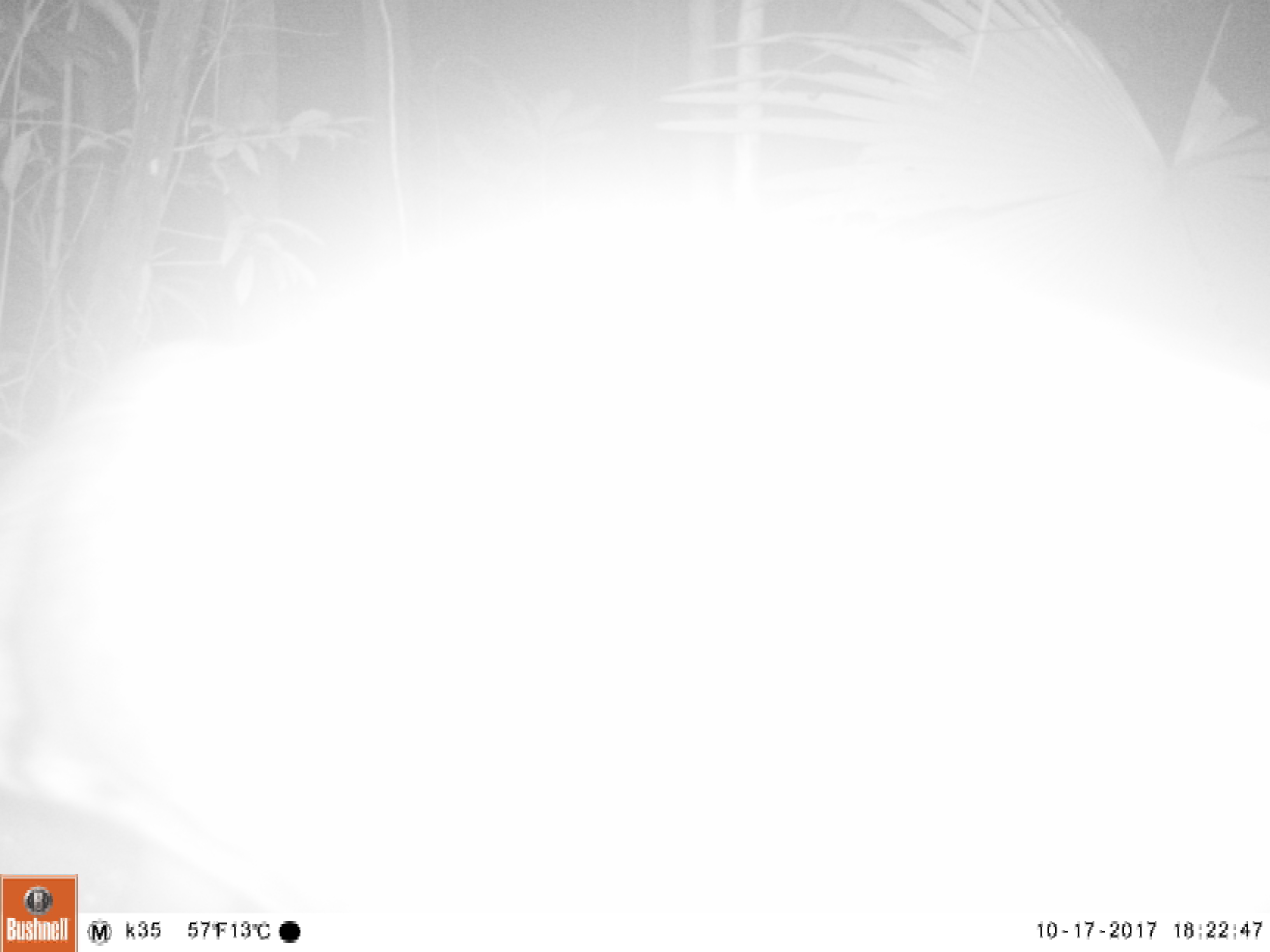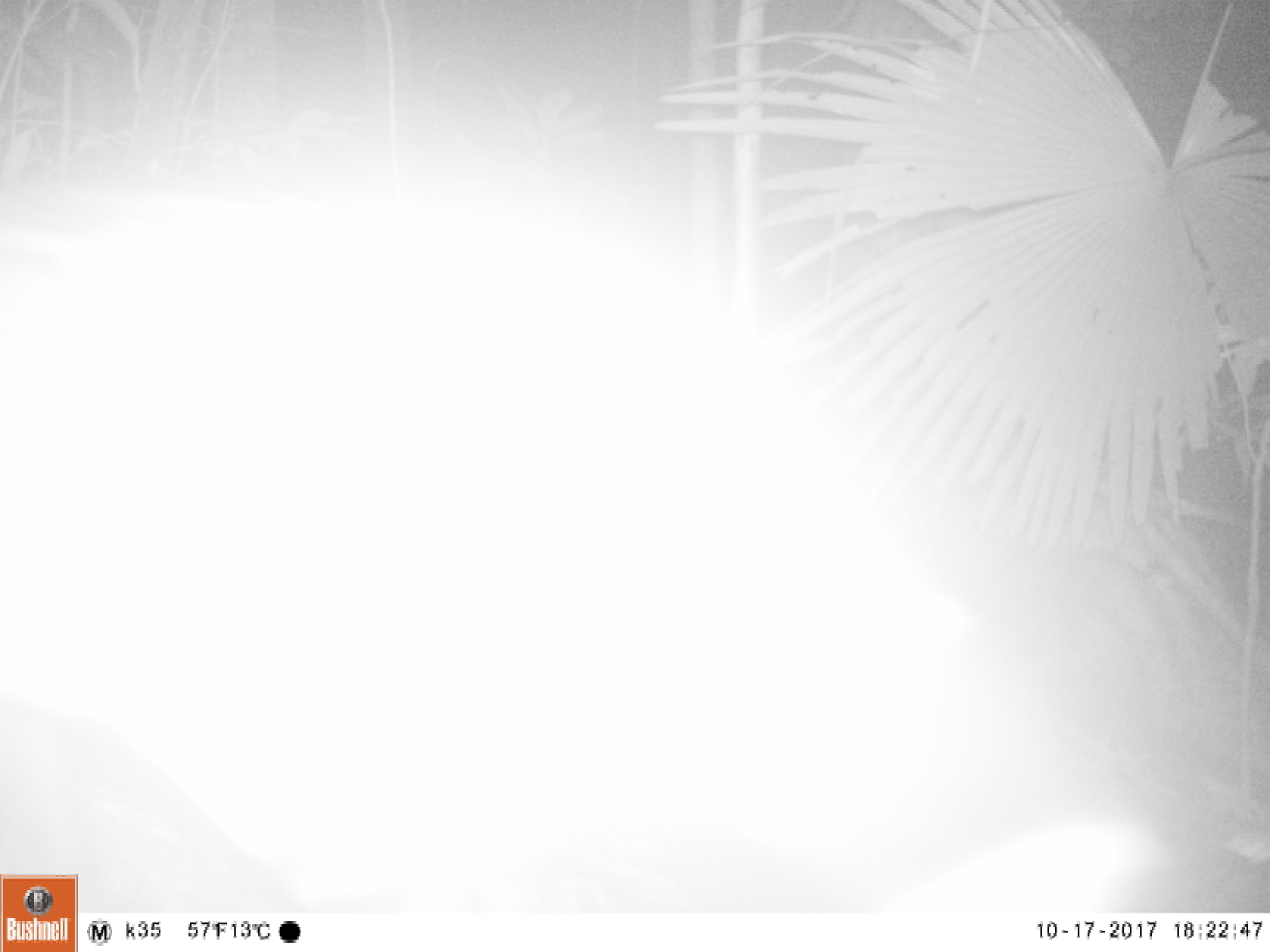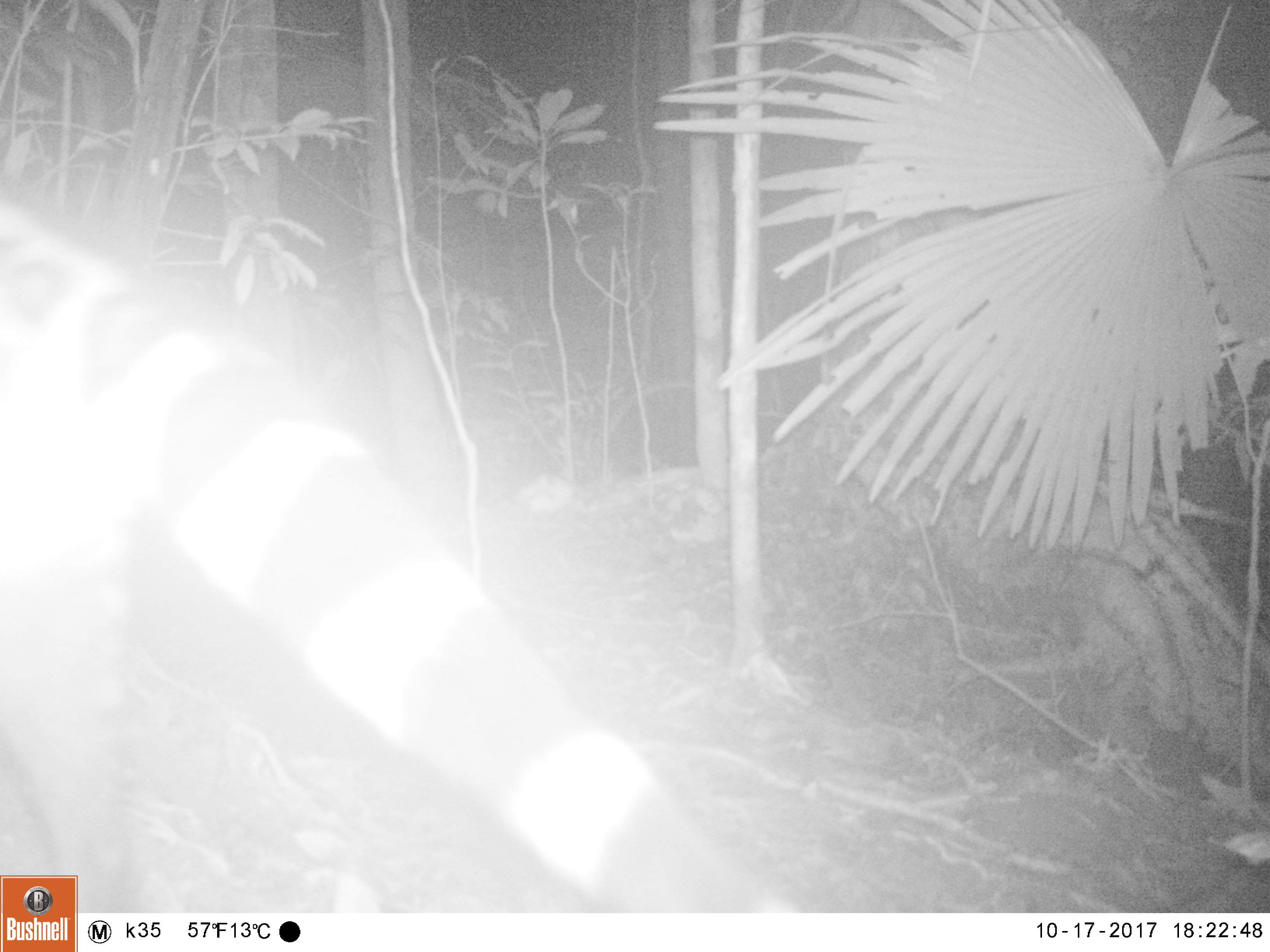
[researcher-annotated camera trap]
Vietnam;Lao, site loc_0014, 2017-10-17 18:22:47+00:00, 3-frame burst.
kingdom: Animalia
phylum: Chordata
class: Mammalia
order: Carnivora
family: Viverridae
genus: Viverra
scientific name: Viverra zibetha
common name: large indian civet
Large indian civet (Viverra zibetha). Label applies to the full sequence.